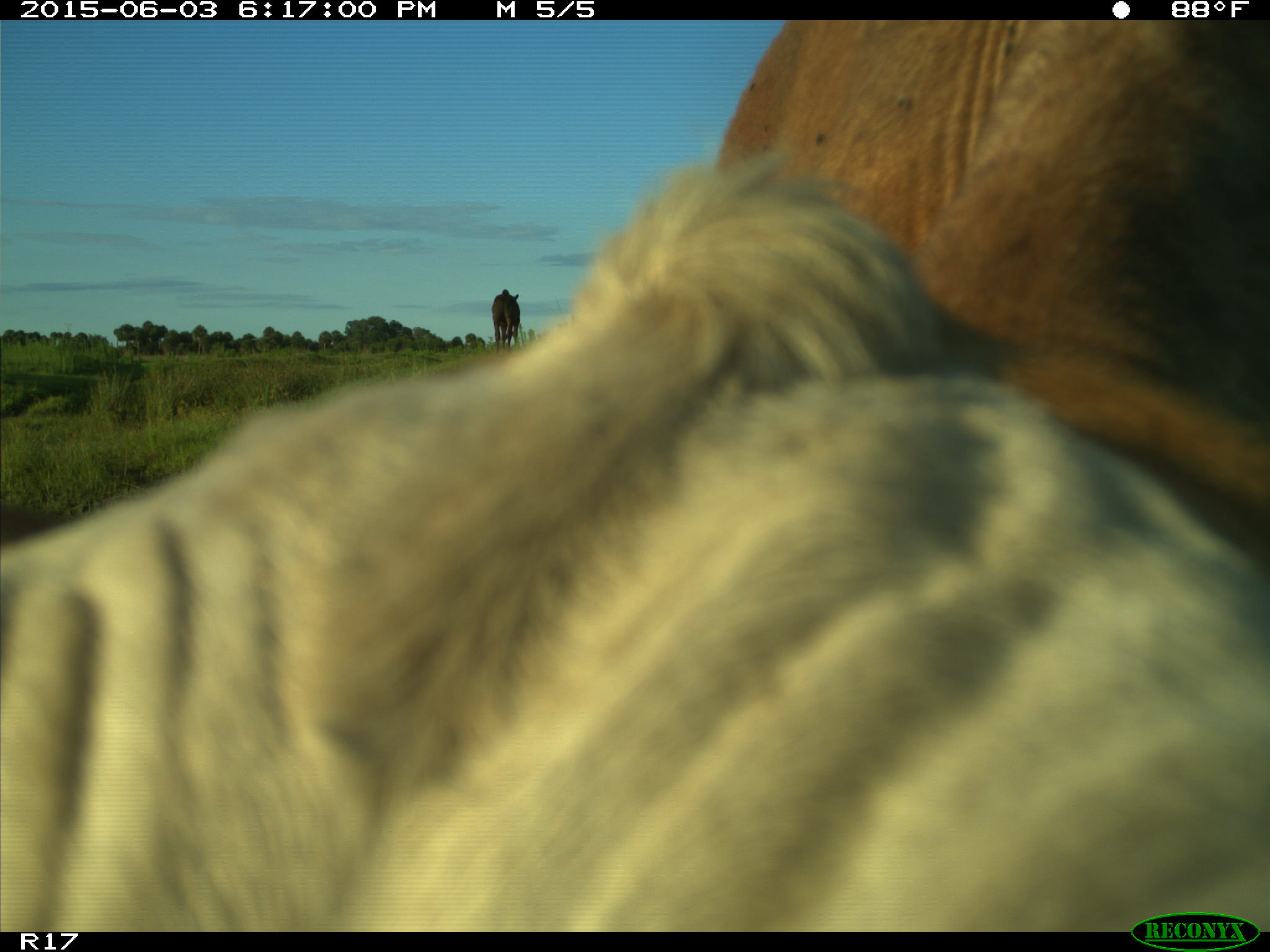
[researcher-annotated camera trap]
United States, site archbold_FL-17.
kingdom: Animalia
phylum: Chordata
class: Mammalia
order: Artiodactyla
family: Bovidae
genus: Bos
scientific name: Bos taurus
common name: domestic cow